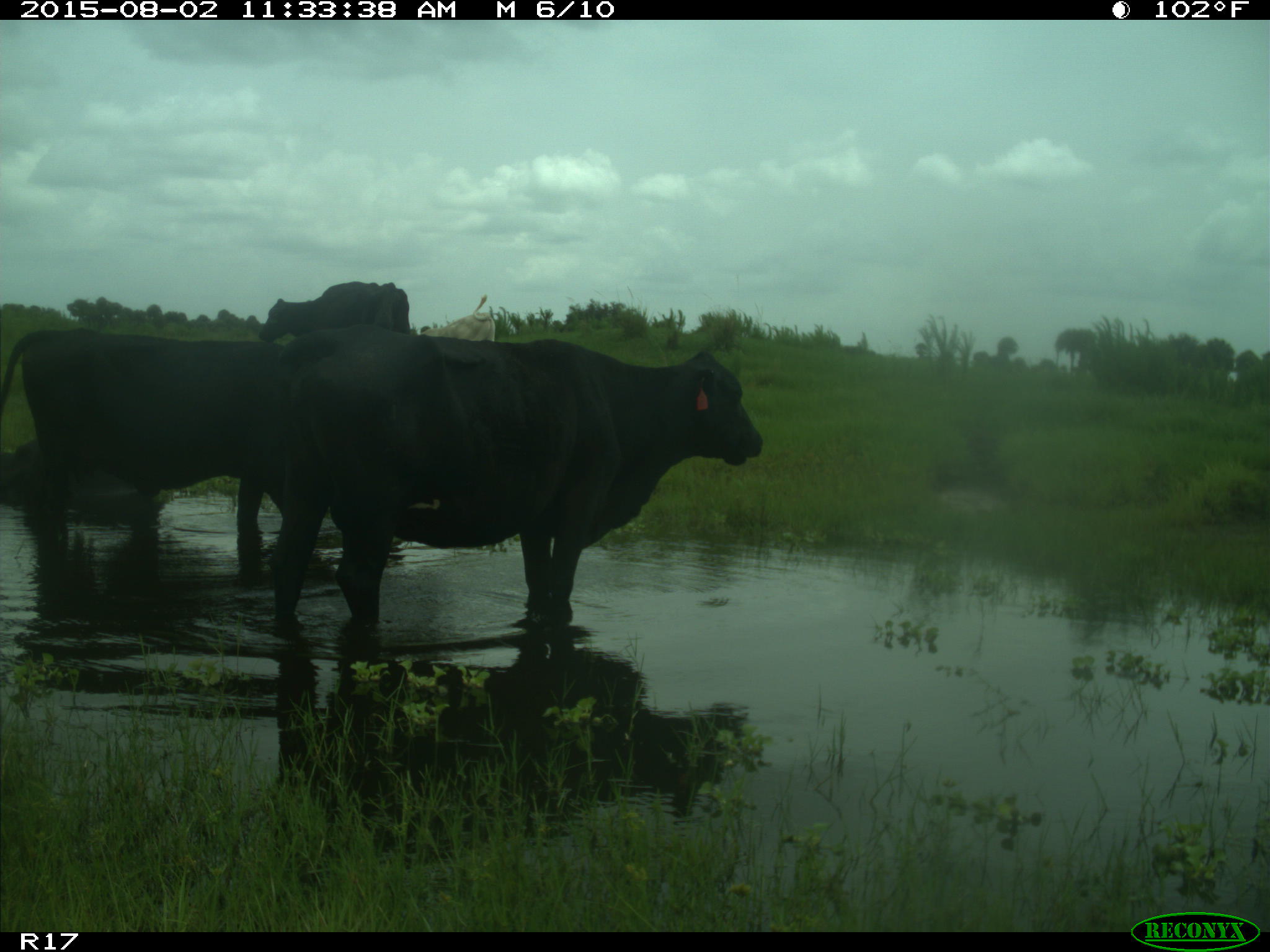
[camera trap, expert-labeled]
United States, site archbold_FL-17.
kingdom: Animalia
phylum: Chordata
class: Mammalia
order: Artiodactyla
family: Bovidae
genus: Bos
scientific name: Bos taurus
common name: domestic cow